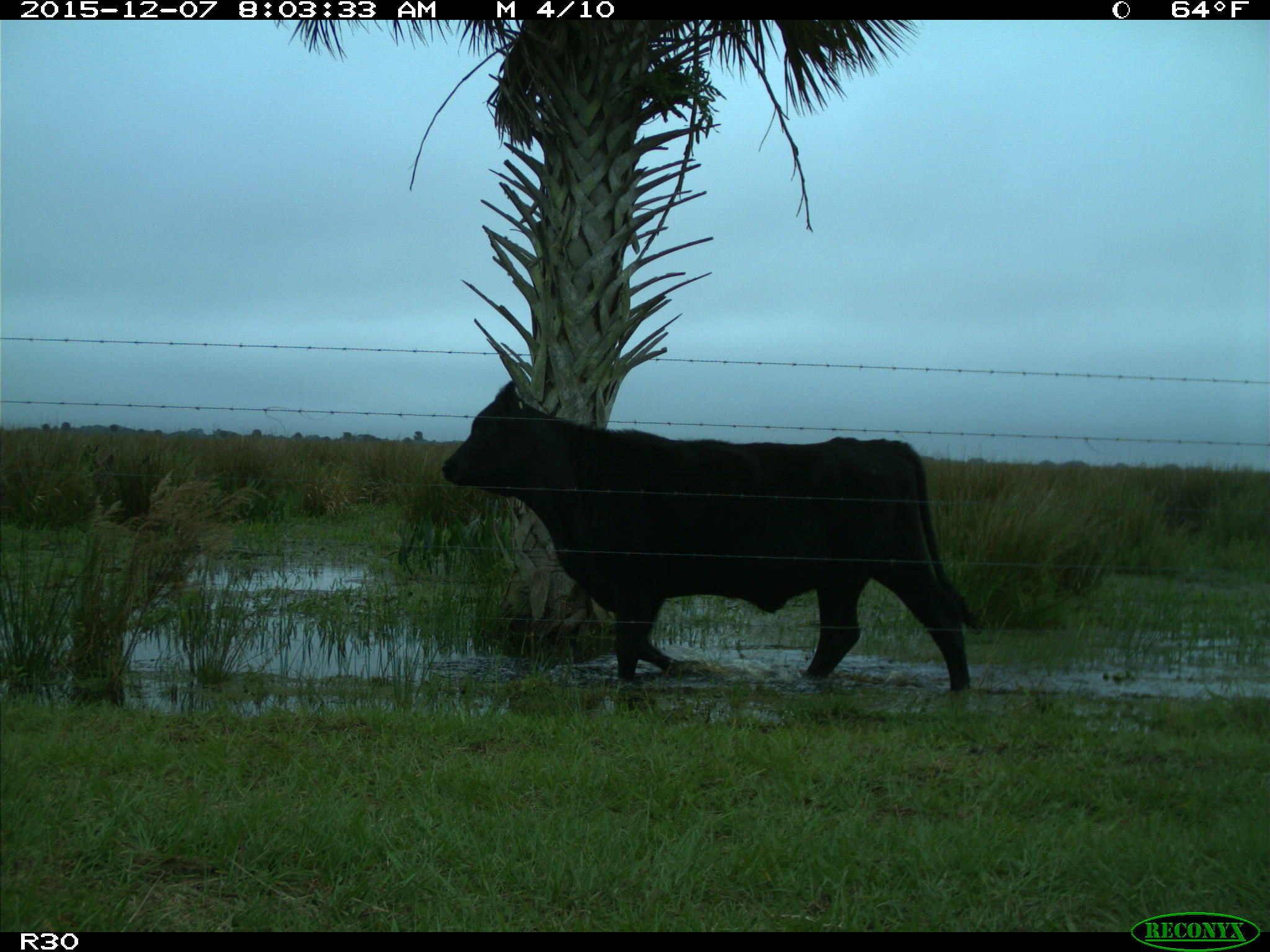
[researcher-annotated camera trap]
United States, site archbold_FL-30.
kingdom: Animalia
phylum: Chordata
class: Mammalia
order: Artiodactyla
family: Bovidae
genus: Bos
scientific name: Bos taurus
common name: domestic cow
Bos taurus (domestic cow).